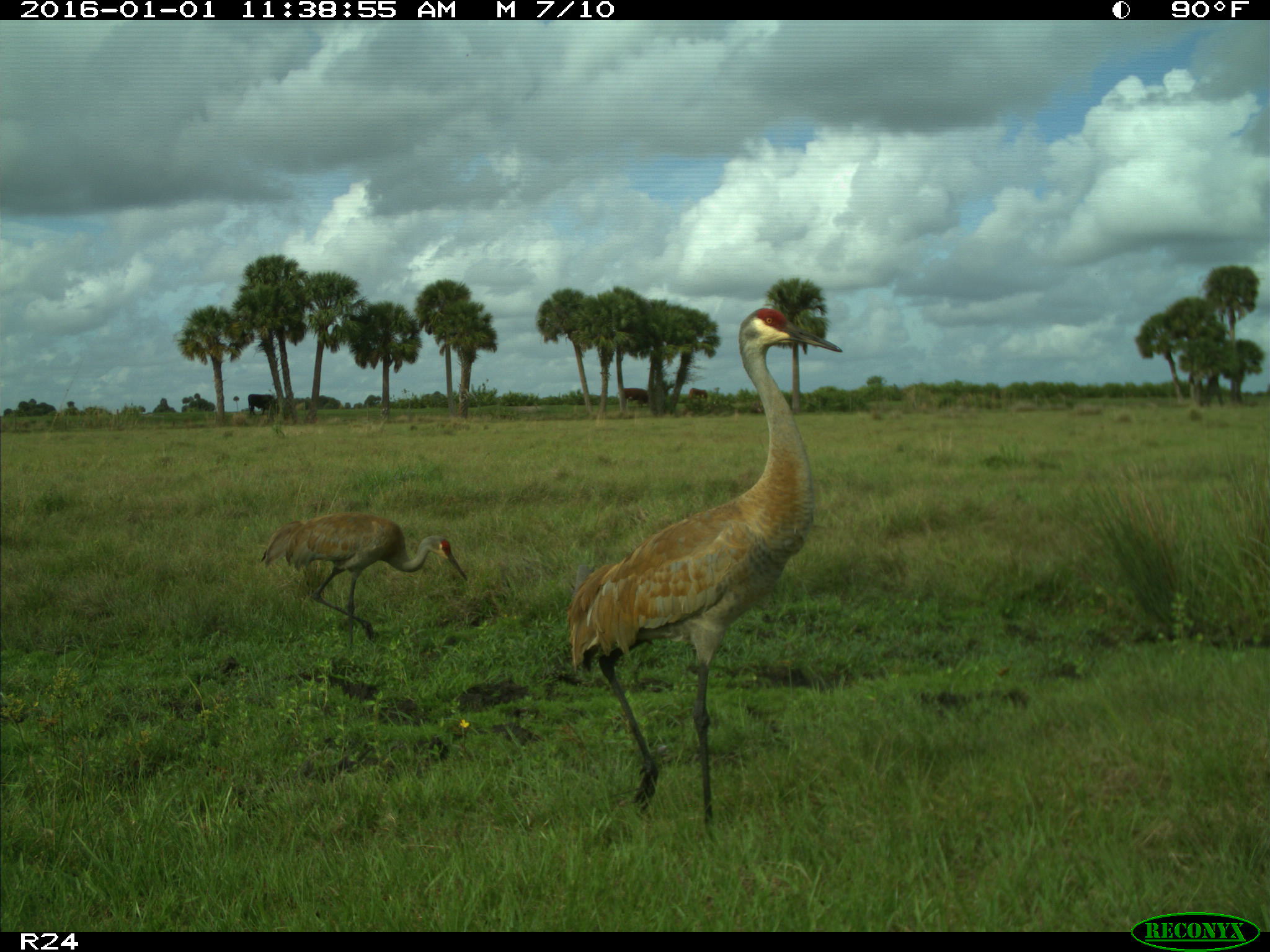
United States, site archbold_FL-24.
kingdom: Animalia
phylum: Chordata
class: Aves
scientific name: Aves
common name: birds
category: unidentified bird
Unidentified bird (birds) (Aves).